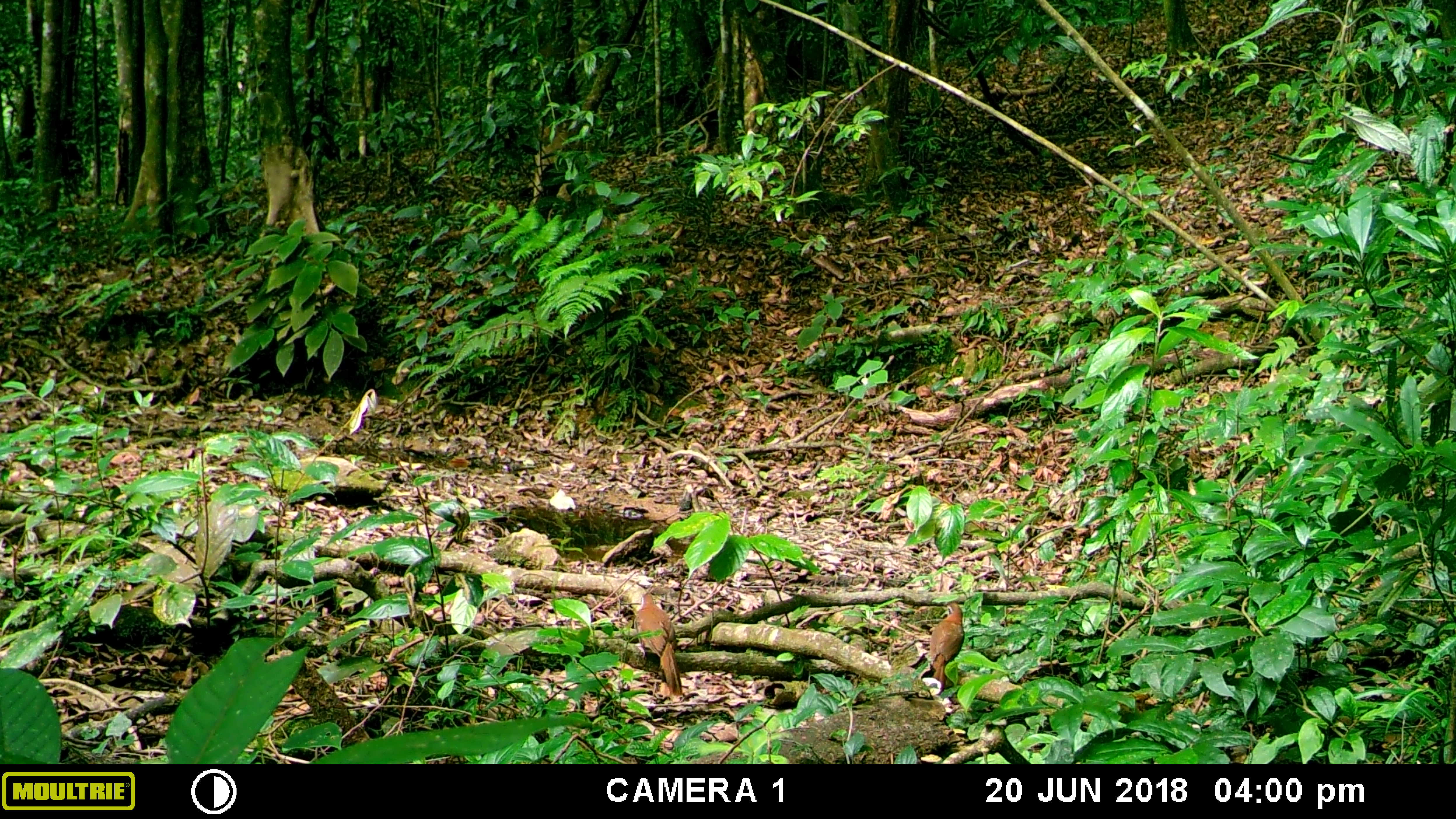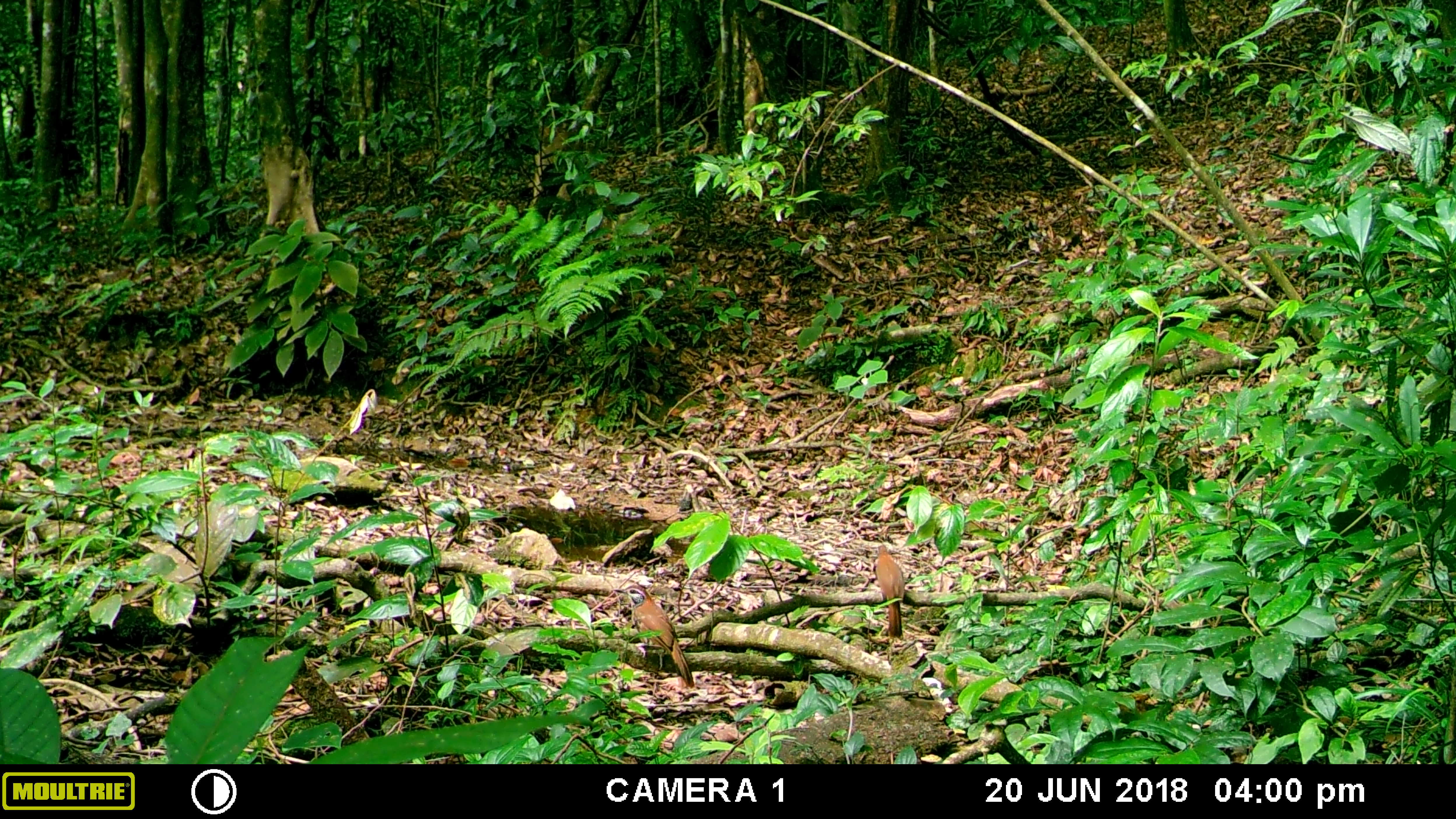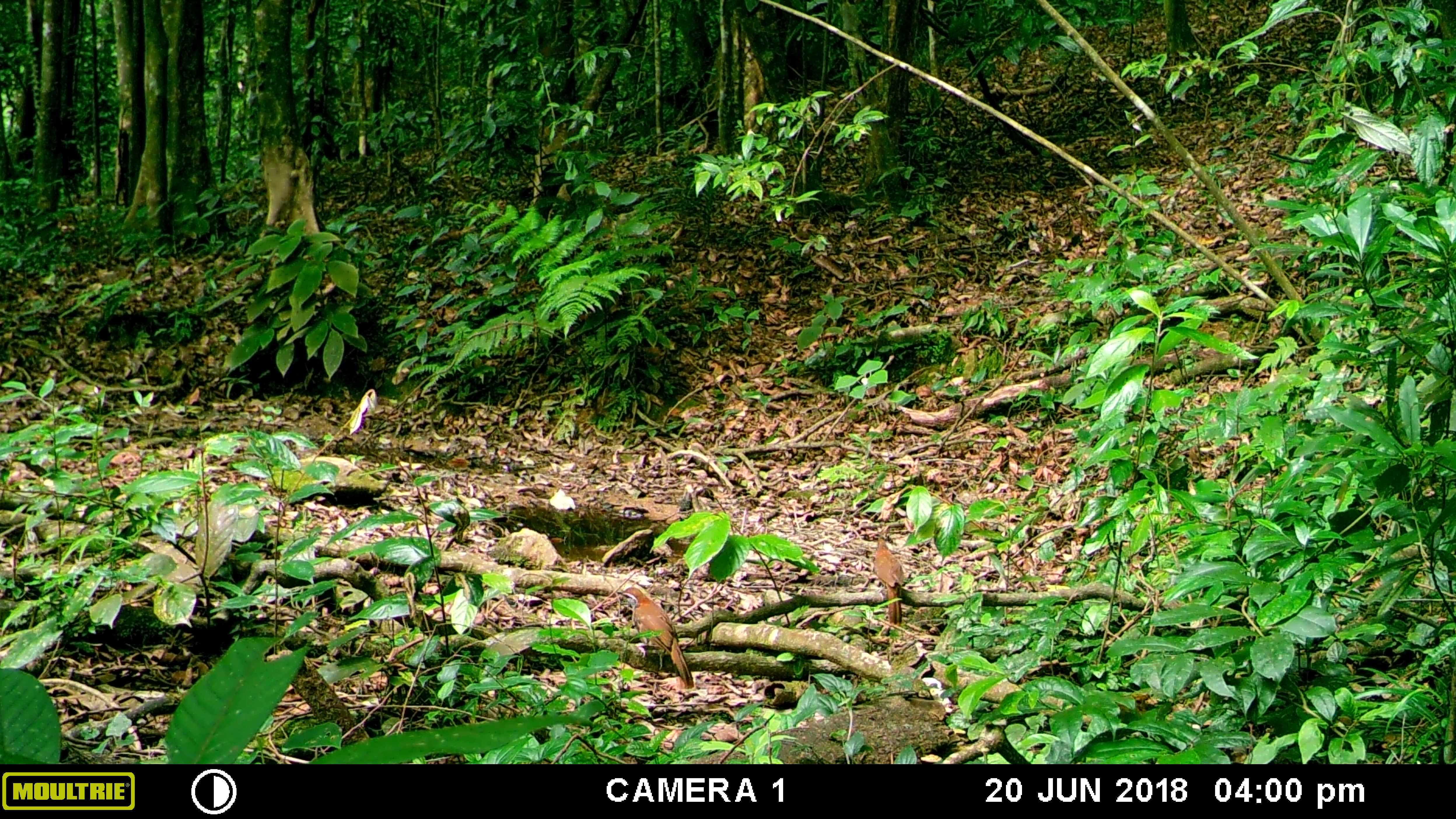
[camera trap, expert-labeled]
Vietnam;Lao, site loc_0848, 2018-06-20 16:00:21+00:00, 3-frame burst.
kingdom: Animalia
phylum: Chordata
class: Aves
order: Passeriformes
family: Leiothrichidae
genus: Pterorhinus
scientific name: Pterorhinus pectoralis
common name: necklaced laughingthrush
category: necklaced laughingthrush sp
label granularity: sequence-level